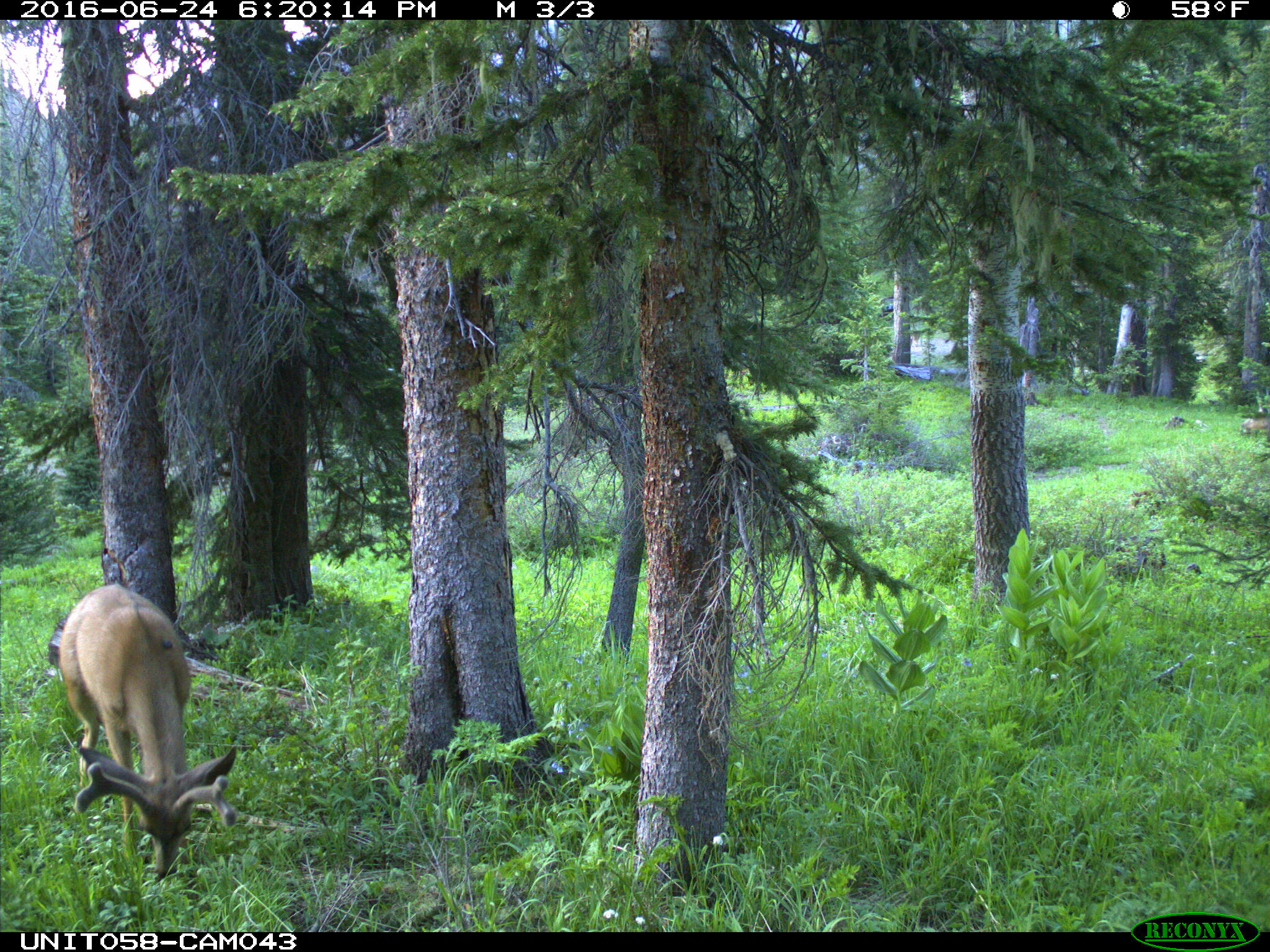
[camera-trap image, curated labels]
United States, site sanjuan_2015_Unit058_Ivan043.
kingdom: Animalia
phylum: Chordata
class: Mammalia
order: Artiodactyla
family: Cervidae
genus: Odocoileus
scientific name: Odocoileus hemionus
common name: mule deer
Odocoileus hemionus (mule deer).